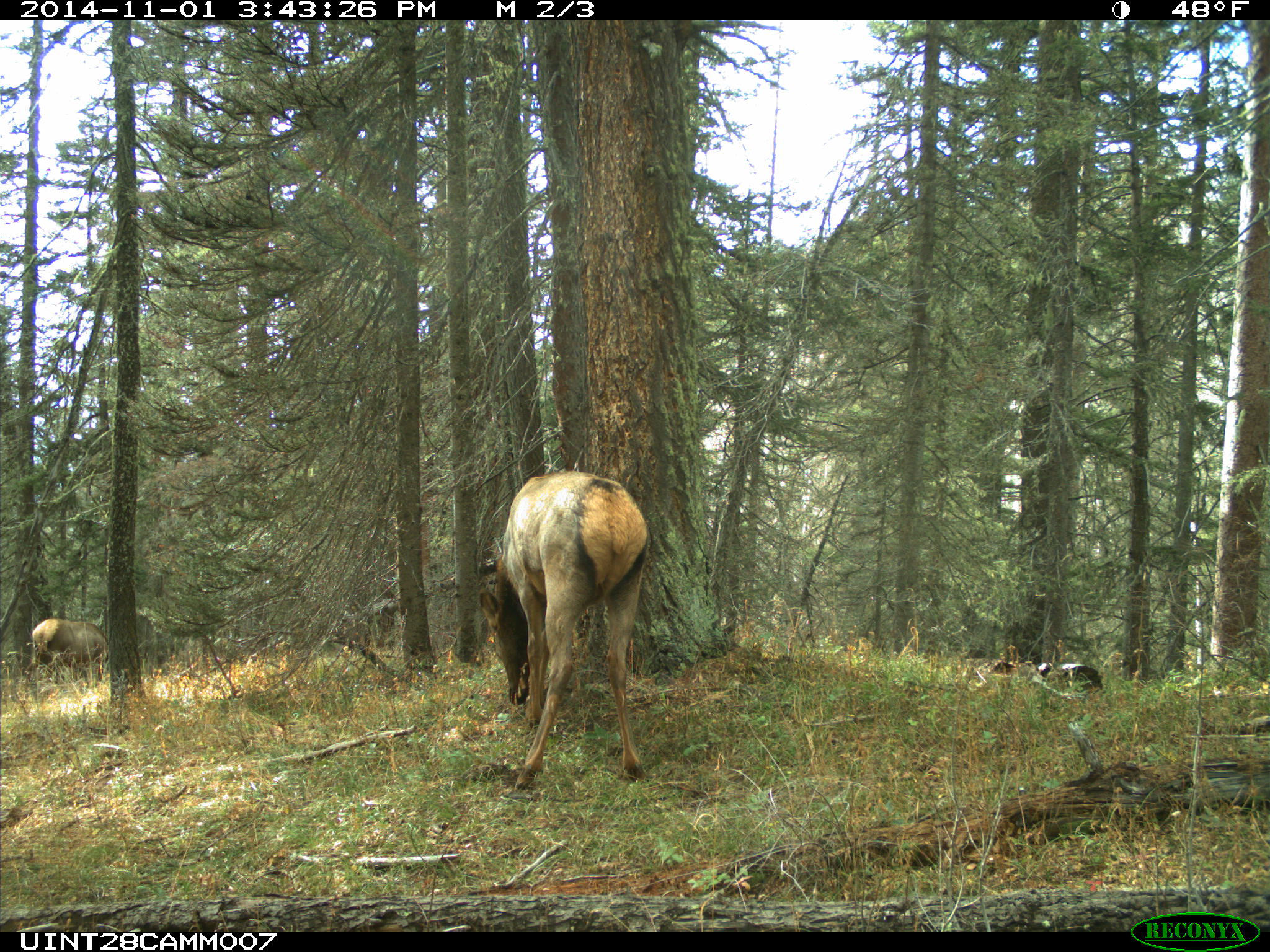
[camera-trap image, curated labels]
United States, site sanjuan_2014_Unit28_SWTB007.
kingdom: Animalia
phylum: Chordata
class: Mammalia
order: Artiodactyla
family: Cervidae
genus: Cervus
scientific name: Cervus elaphus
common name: red deer